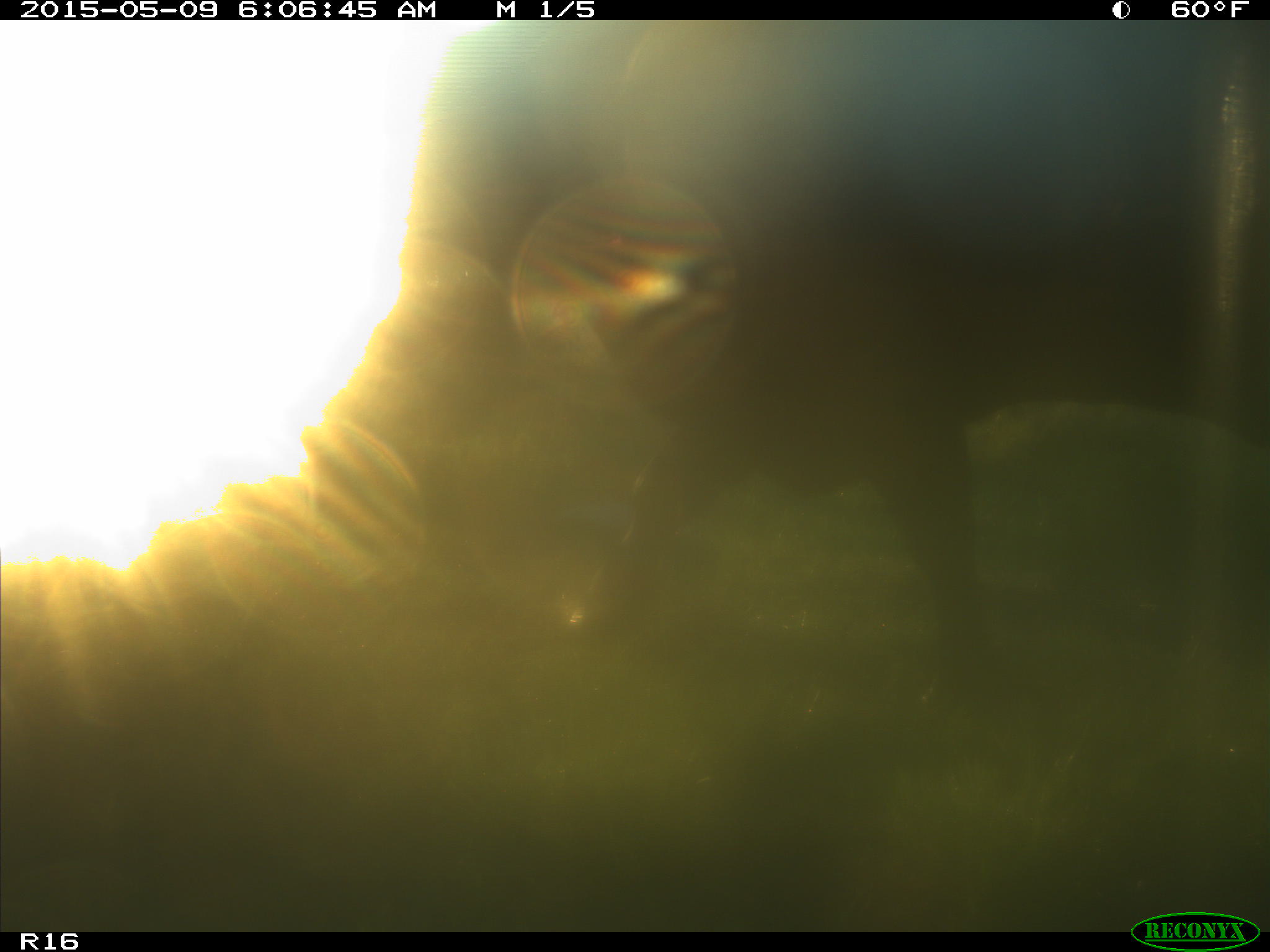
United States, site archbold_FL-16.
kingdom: Animalia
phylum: Chordata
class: Mammalia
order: Artiodactyla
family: Bovidae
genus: Bos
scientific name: Bos taurus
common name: domestic cow